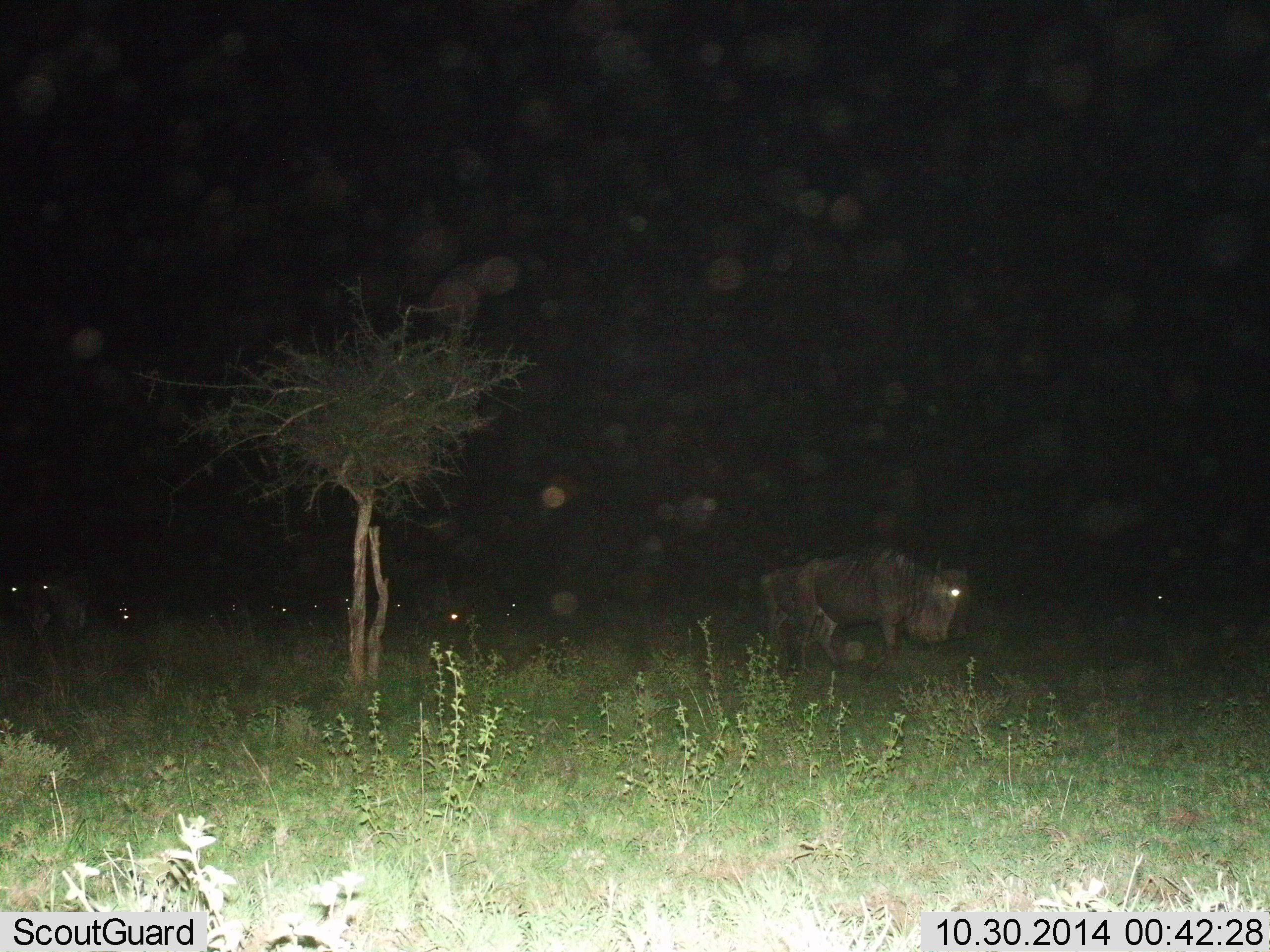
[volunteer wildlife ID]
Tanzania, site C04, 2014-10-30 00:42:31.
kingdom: Animalia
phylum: Chordata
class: Mammalia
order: Artiodactyla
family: Bovidae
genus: Connochaetes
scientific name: Connochaetes taurinus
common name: blue wildebeest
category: wildebeest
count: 9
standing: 80%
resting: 10%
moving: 30%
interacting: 20%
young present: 0%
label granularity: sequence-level